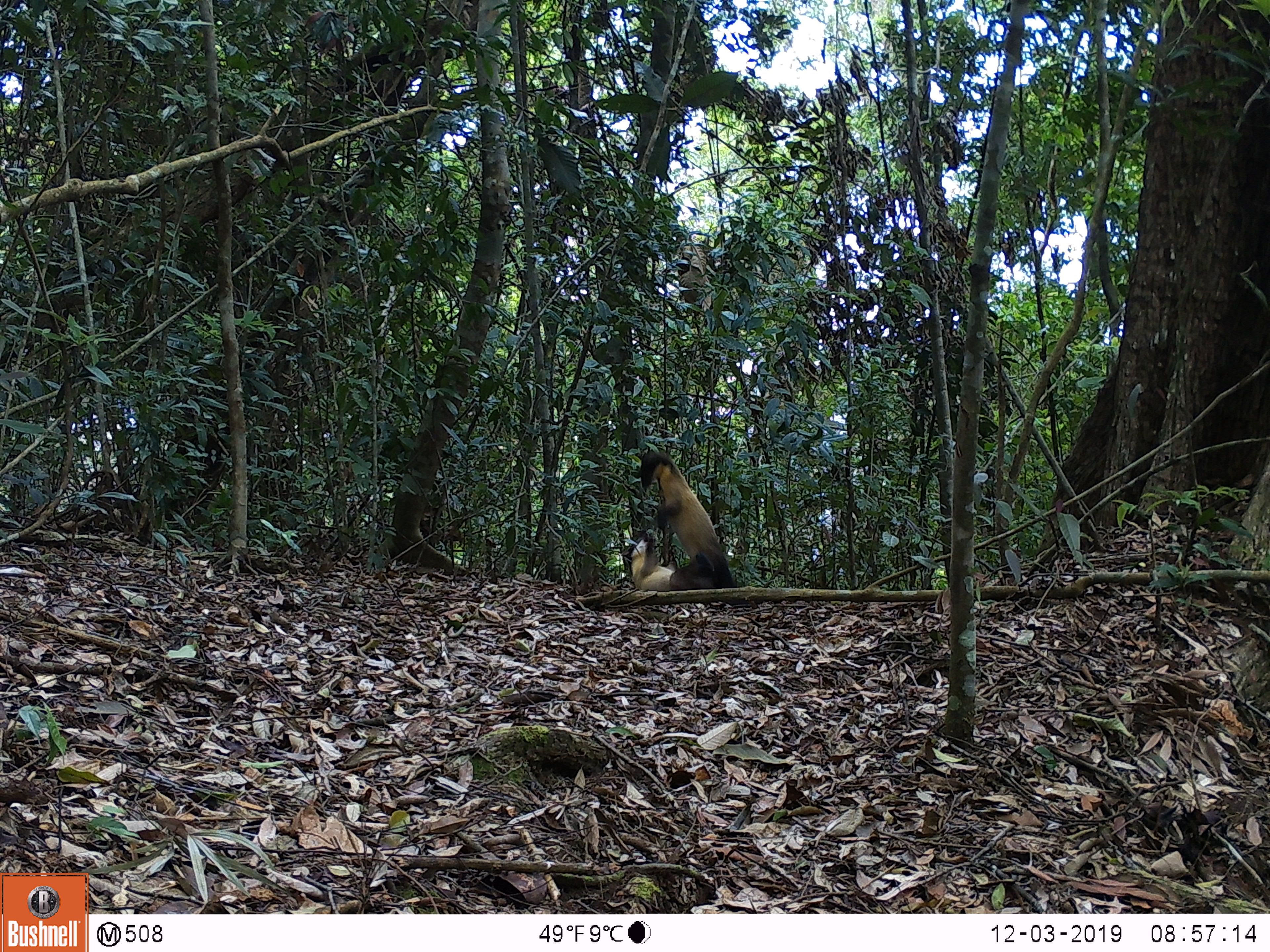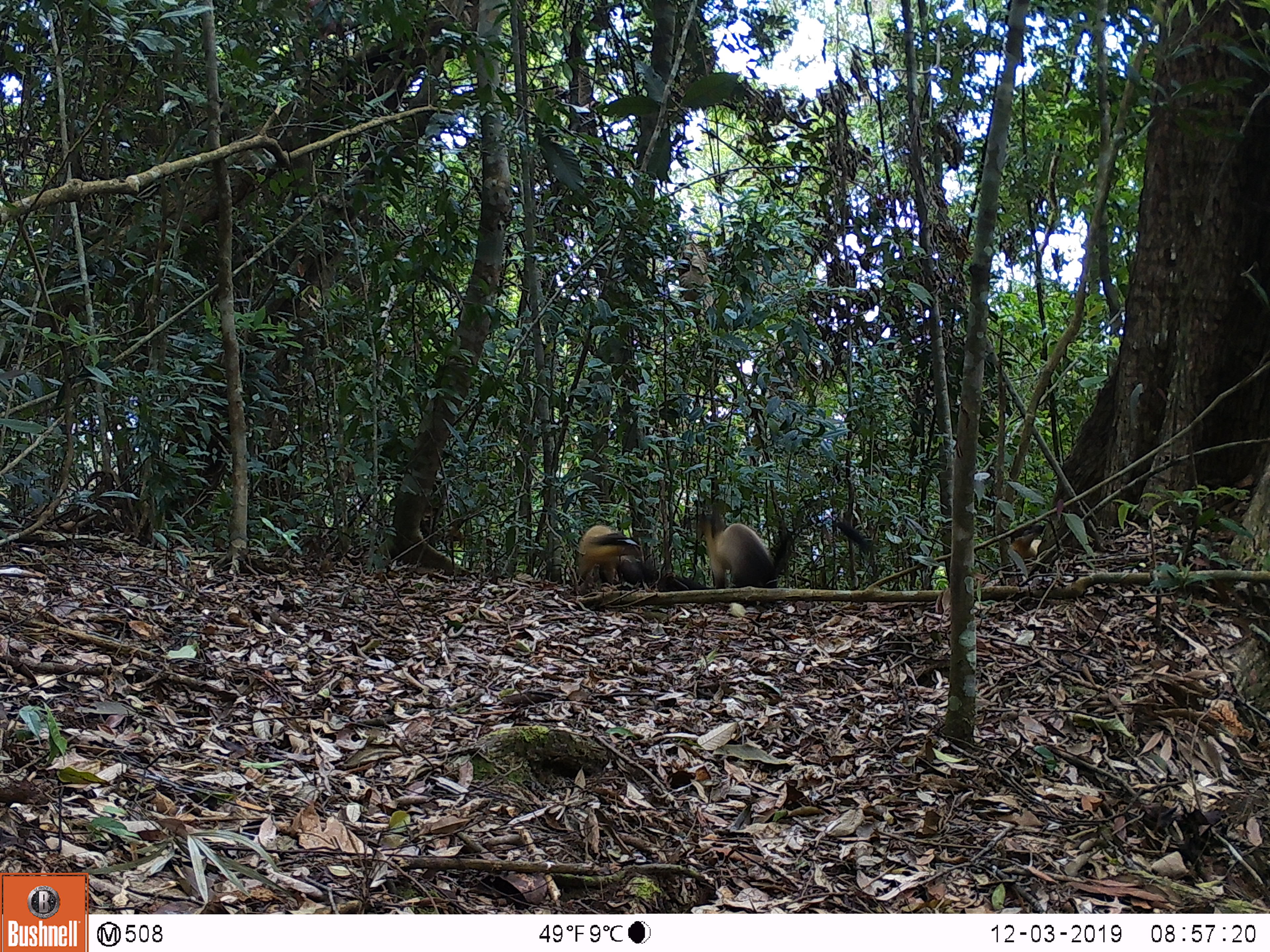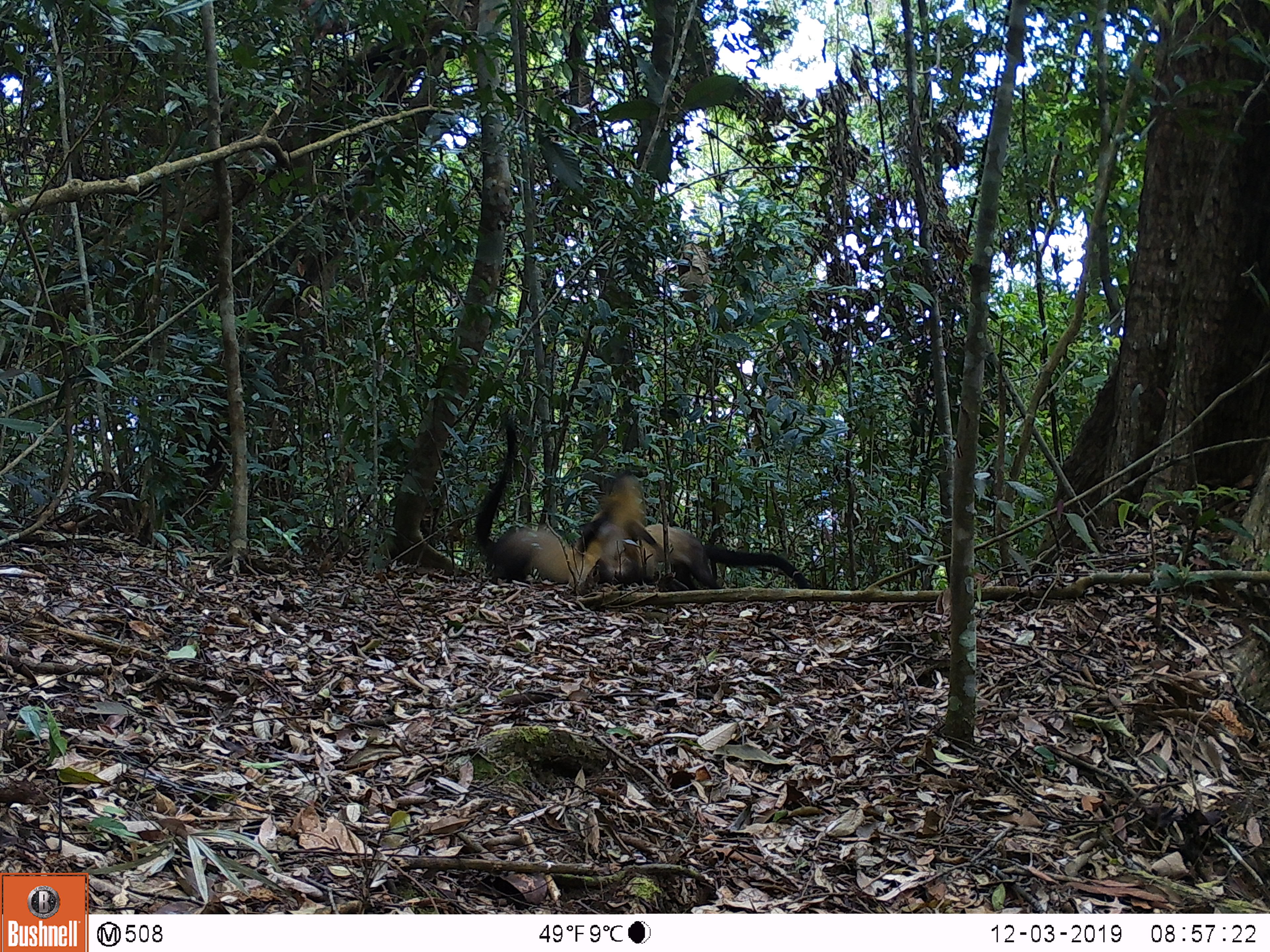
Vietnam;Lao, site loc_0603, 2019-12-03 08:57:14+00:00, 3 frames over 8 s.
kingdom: Animalia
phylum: Chordata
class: Mammalia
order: Carnivora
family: Mustelidae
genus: Martes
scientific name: Martes flavigula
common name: yellow-throated marten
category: yellow throated marten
Yellow throated marten (yellow-throated marten) (Martes flavigula). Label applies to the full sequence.